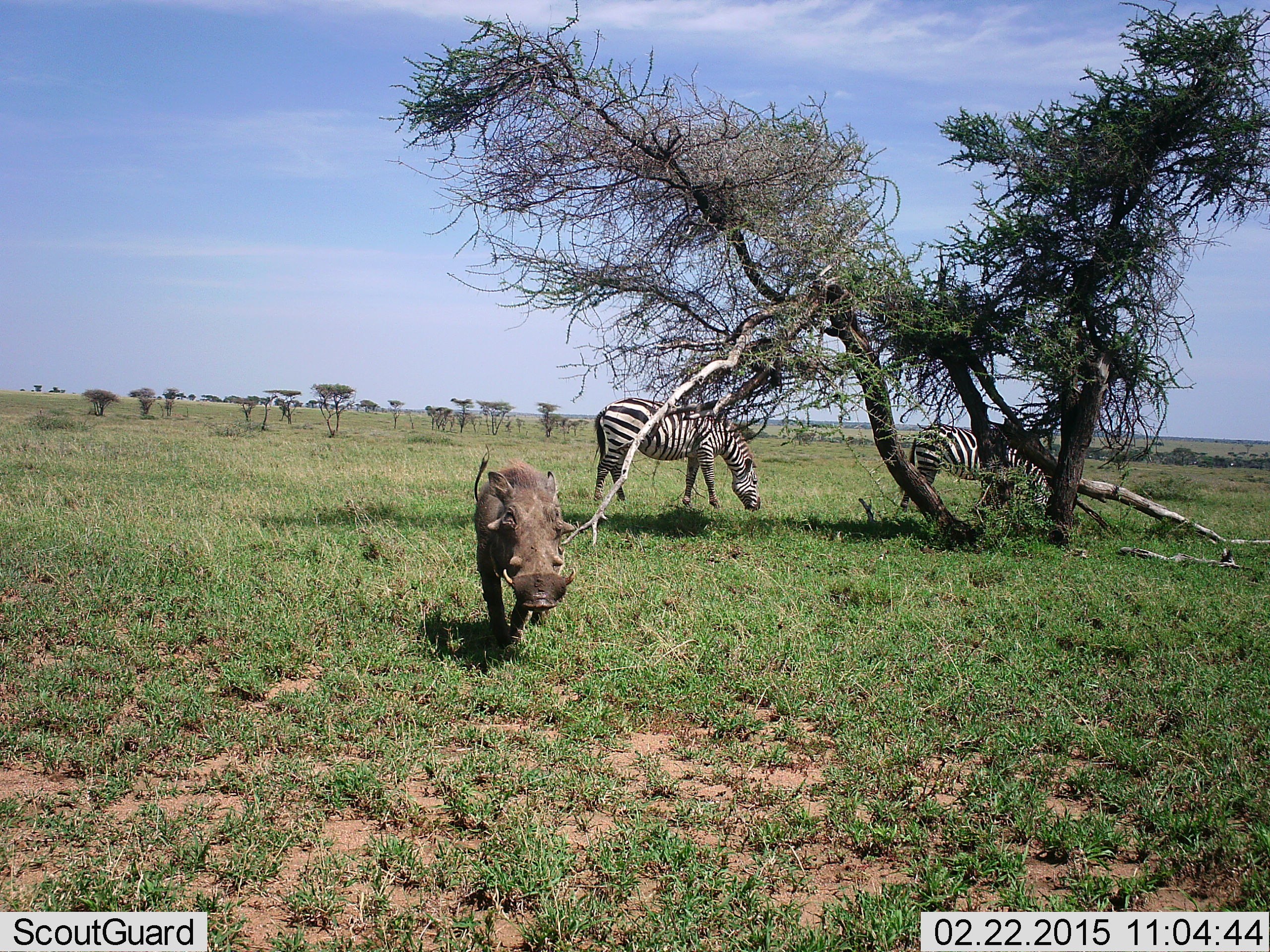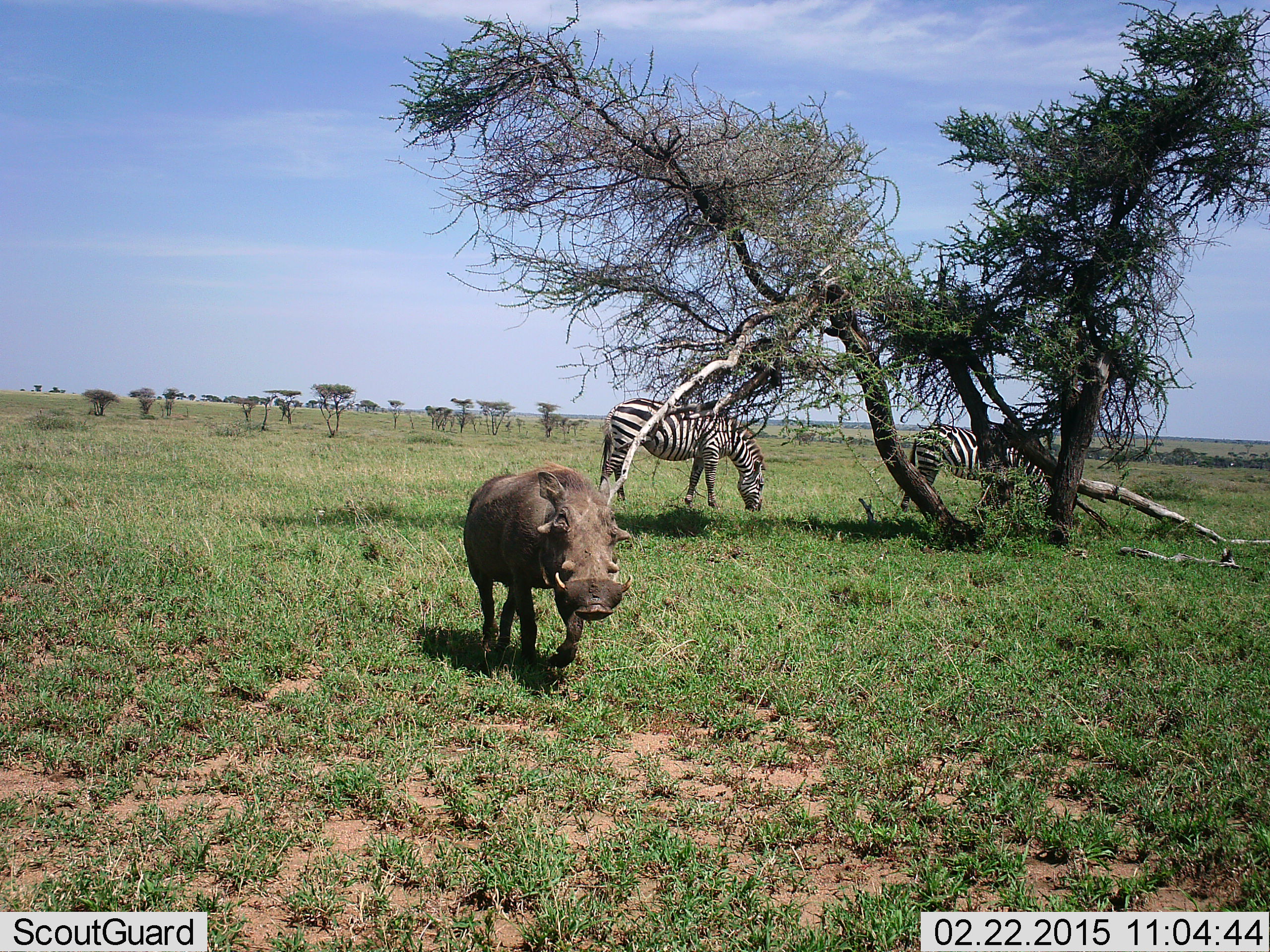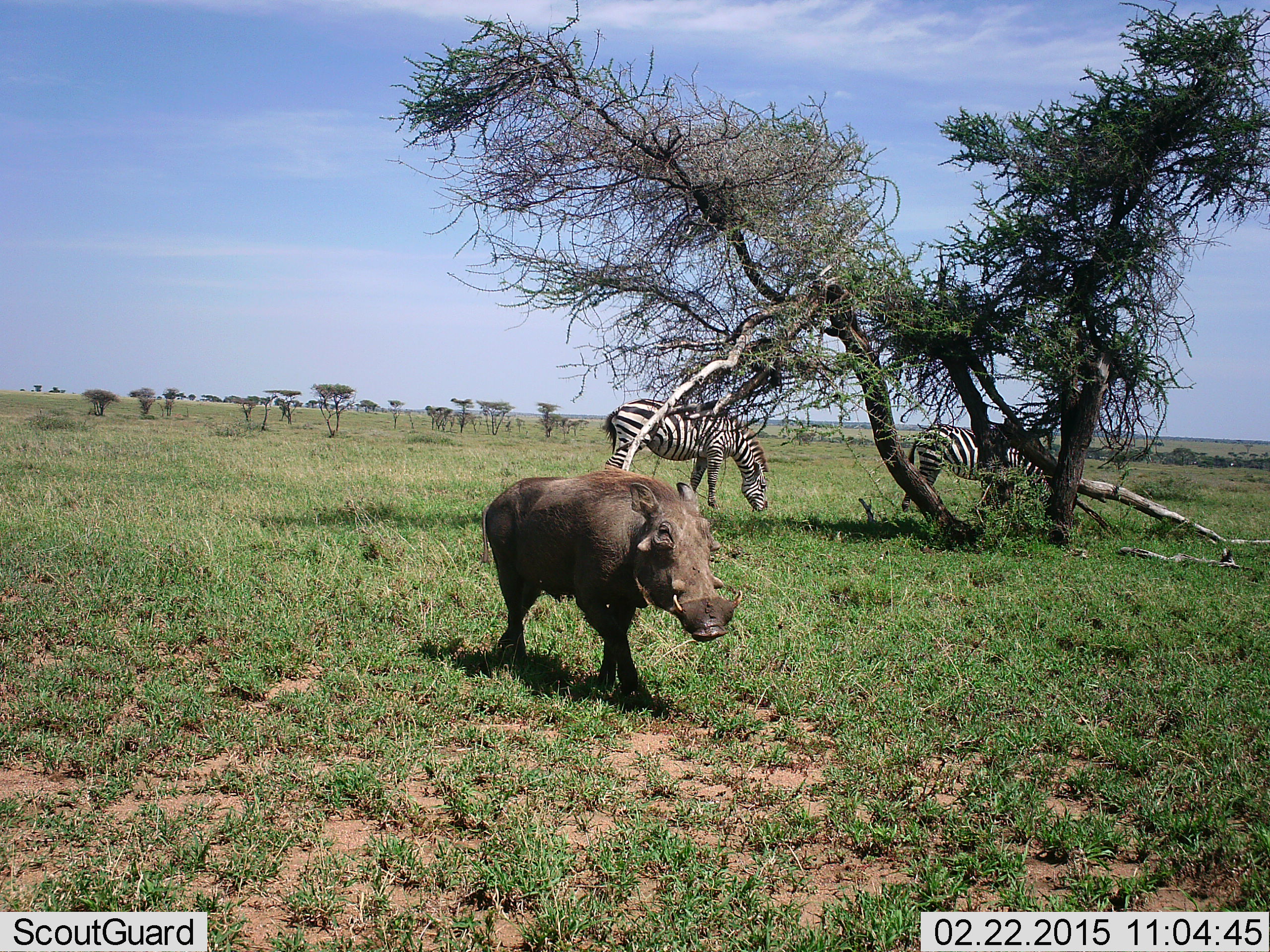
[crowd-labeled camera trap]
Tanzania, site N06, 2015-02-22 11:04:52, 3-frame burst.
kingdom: Animalia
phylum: Chordata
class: Mammalia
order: Artiodactyla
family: Suidae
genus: Phacochoerus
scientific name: Phacochoerus africanus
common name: warthog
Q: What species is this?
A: Warthog (Phacochoerus africanus).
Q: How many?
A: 1.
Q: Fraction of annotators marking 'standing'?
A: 10%.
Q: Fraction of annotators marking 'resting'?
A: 0%.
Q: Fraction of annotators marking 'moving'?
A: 100%.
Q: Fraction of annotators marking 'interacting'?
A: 0%.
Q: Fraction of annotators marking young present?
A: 0%.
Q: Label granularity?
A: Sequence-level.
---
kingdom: Animalia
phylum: Chordata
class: Mammalia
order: Perissodactyla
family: Equidae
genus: Equus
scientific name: Equus quagga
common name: plains zebra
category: zebra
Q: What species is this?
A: Zebra (plains zebra) (Equus quagga).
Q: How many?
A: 2.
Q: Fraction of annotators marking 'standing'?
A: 27%.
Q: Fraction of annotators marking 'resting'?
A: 0%.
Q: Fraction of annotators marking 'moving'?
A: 9%.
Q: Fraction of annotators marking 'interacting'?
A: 0%.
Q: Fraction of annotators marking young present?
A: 0%.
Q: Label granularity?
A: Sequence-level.